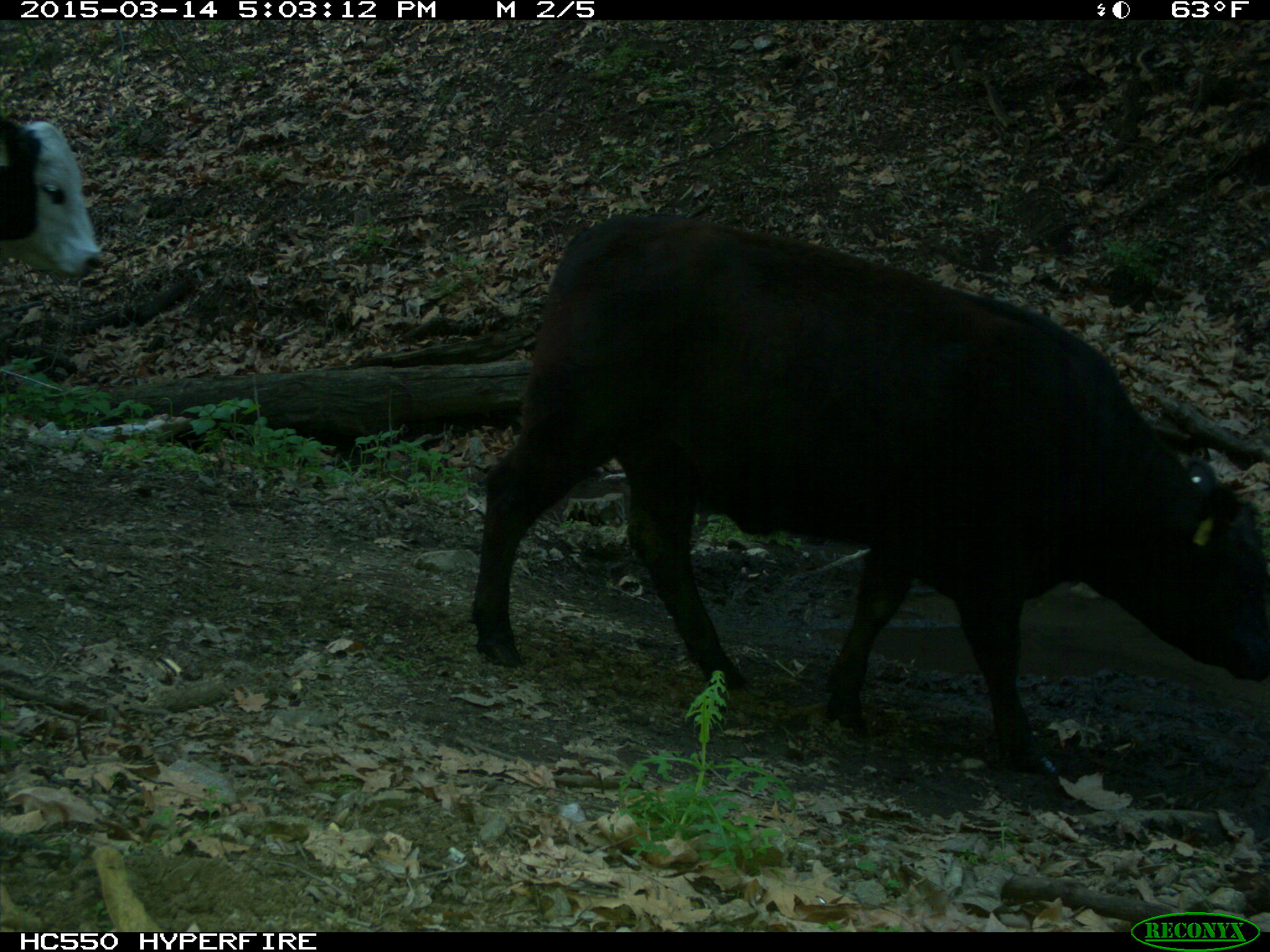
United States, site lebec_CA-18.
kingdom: Animalia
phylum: Chordata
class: Mammalia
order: Artiodactyla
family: Bovidae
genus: Bos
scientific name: Bos taurus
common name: domestic cow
Bos taurus (domestic cow).